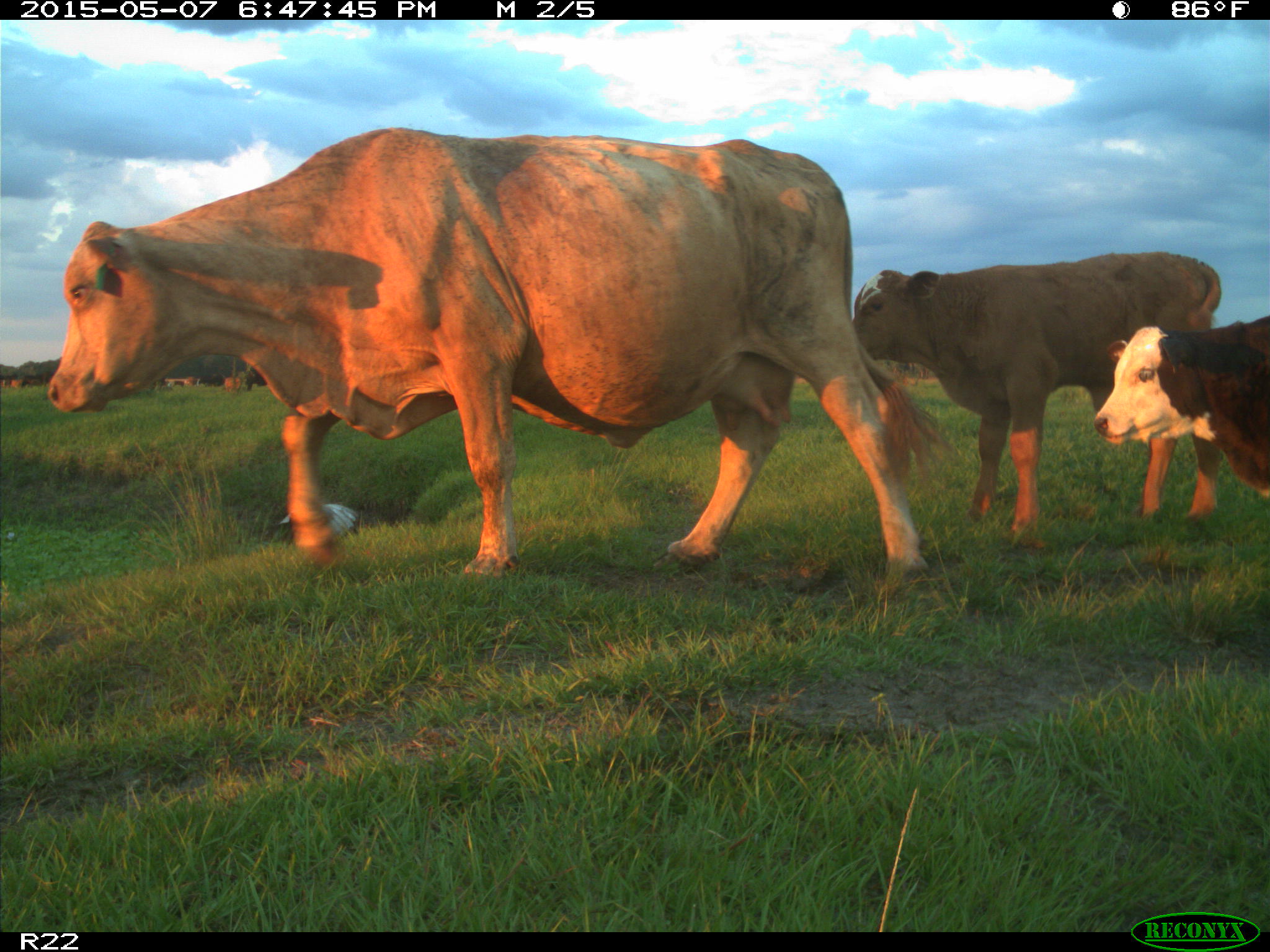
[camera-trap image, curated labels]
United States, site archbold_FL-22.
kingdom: Animalia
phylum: Chordata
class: Mammalia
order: Artiodactyla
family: Bovidae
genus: Bos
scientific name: Bos taurus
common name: domestic cow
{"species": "Bos taurus (domestic cow)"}